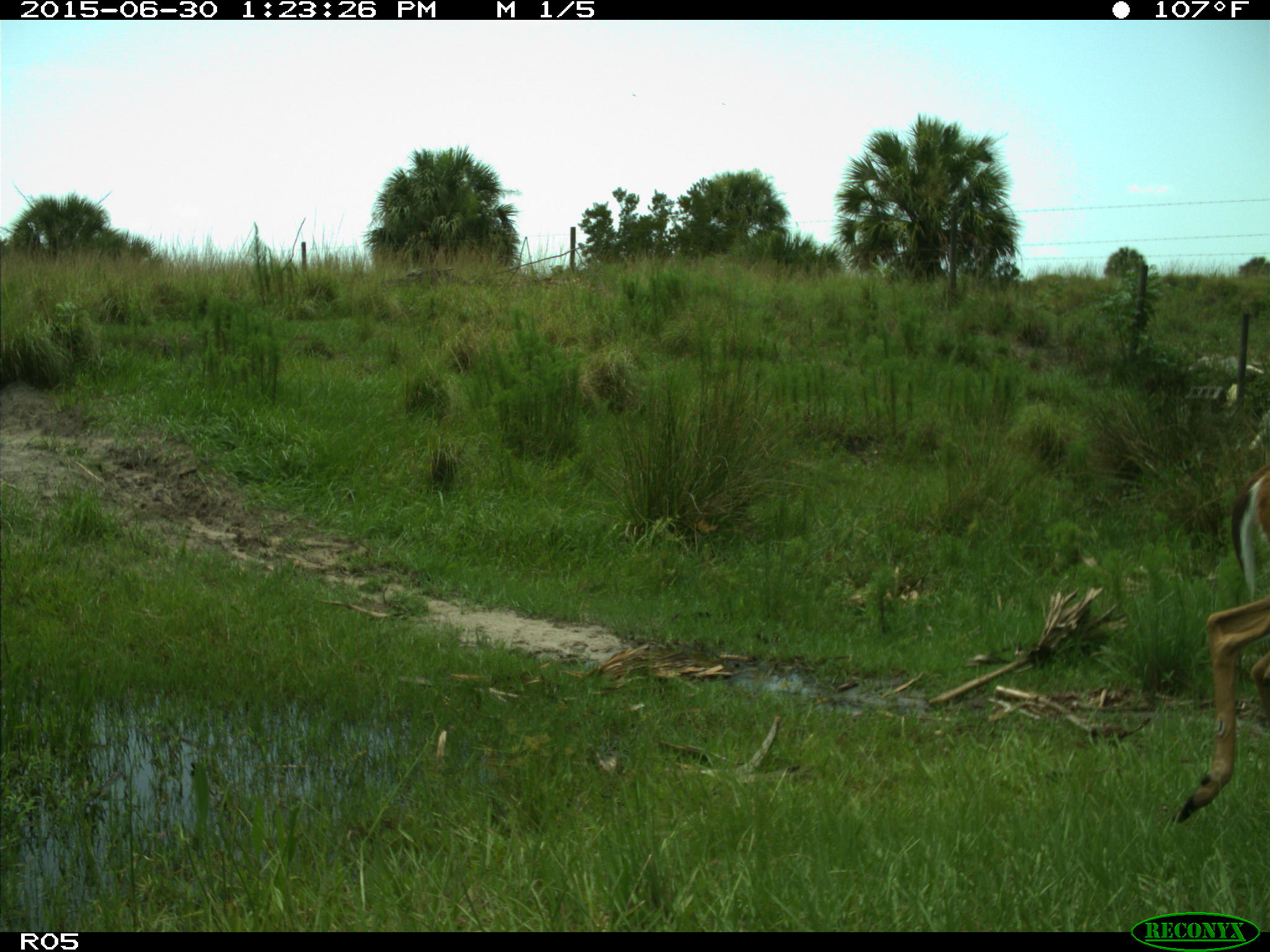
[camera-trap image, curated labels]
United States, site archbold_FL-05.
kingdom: Animalia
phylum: Chordata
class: Mammalia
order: Artiodactyla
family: Cervidae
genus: Odocoileus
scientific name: Odocoileus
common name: deer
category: unidentified deer